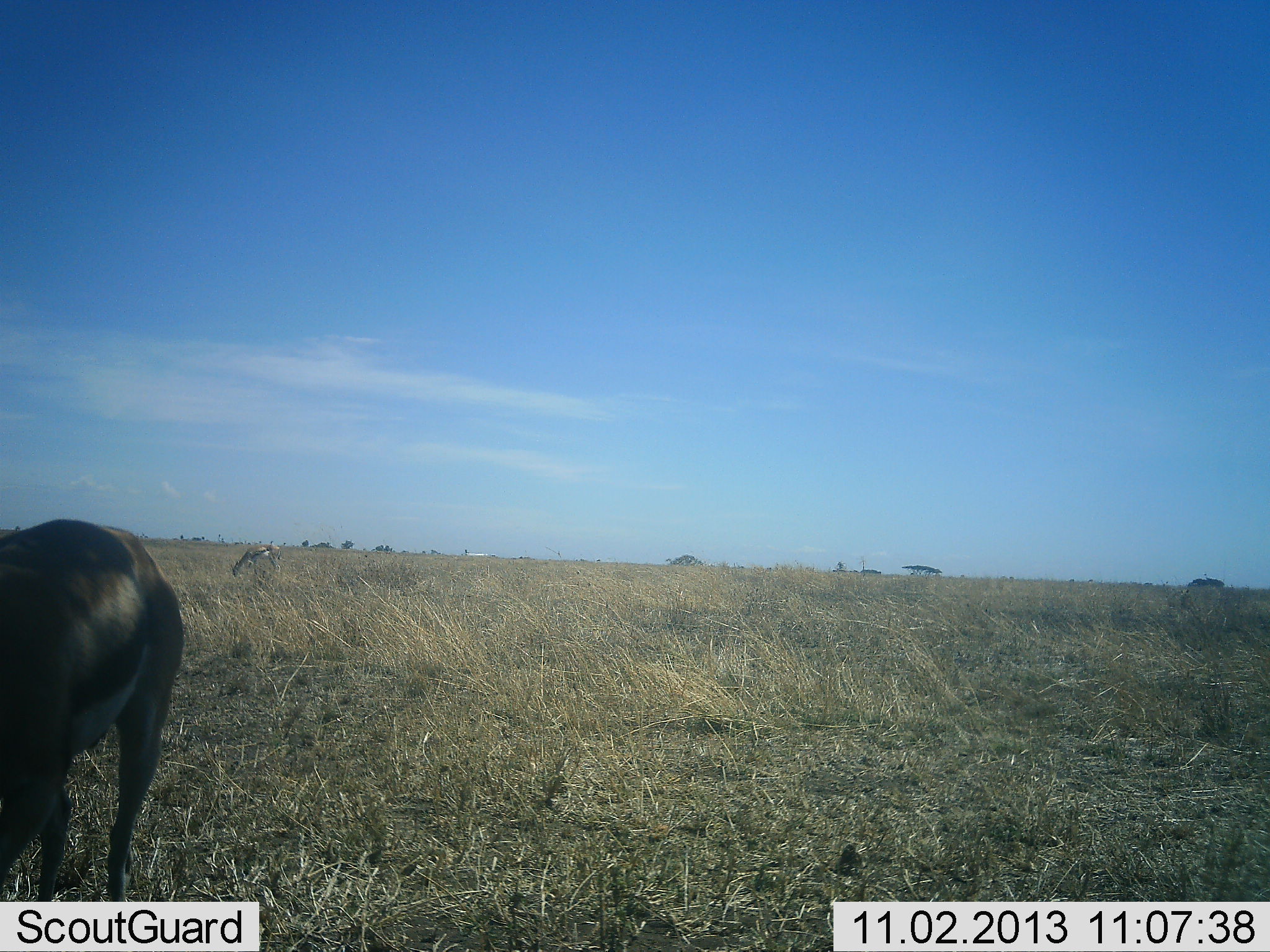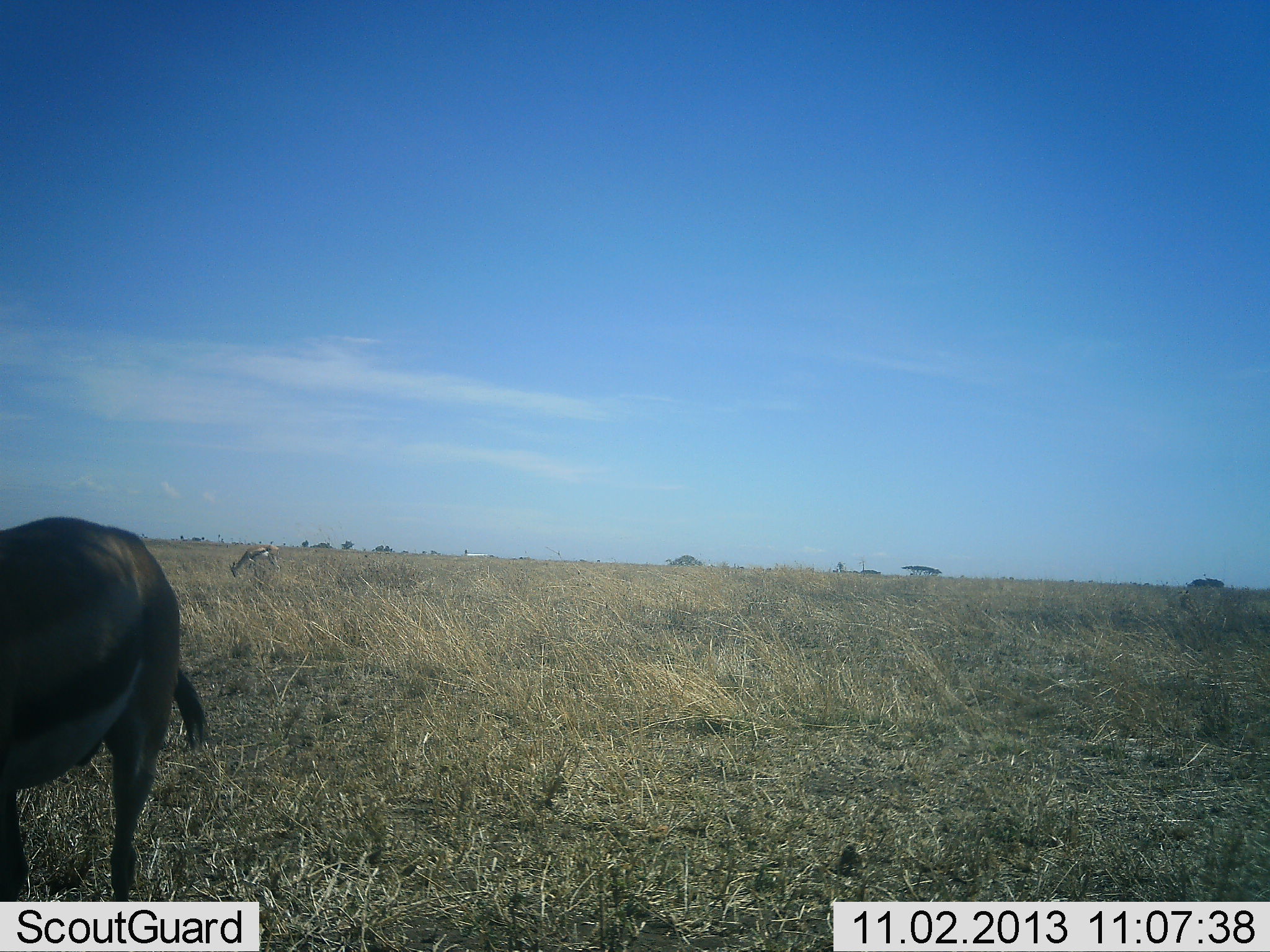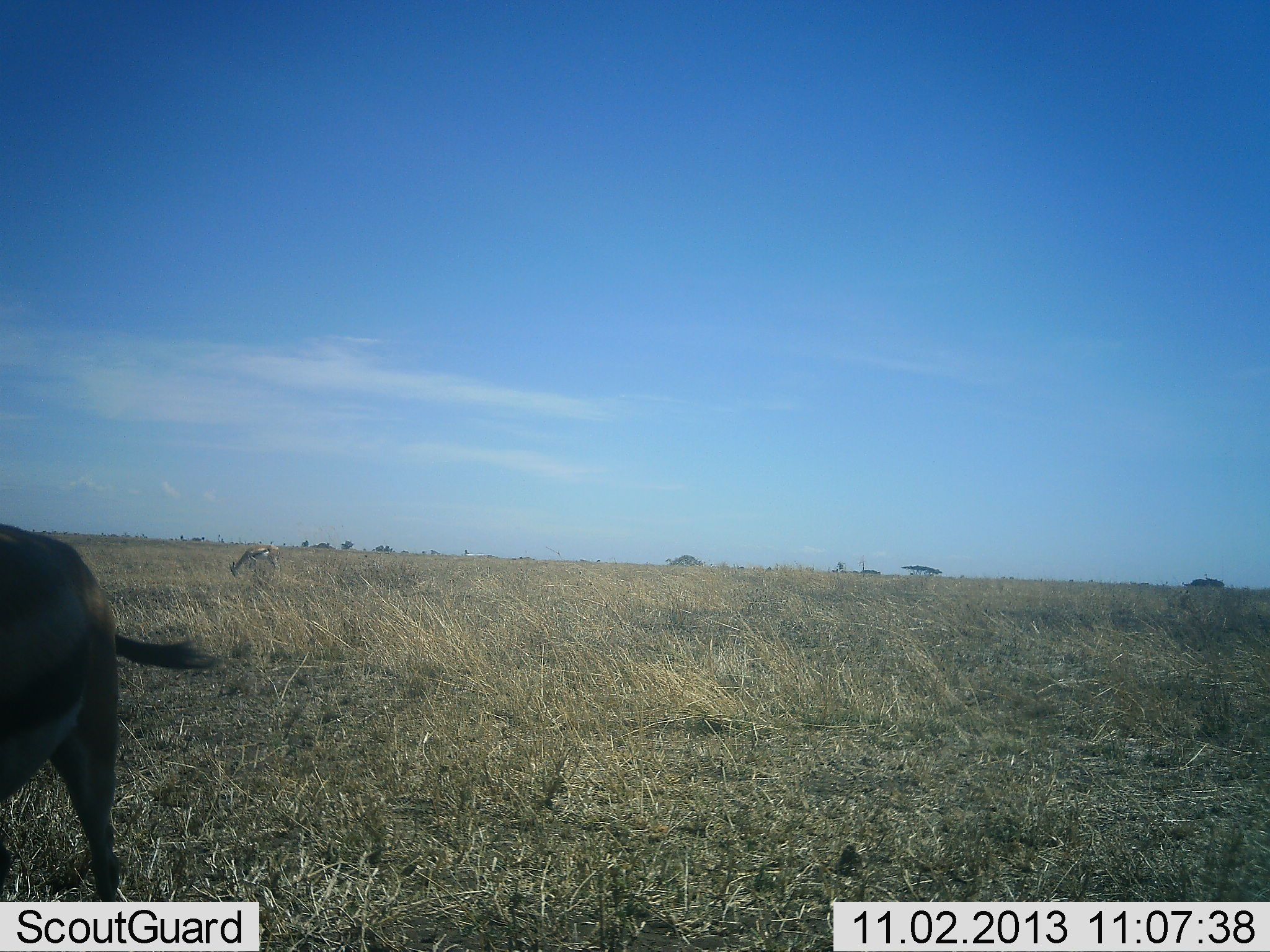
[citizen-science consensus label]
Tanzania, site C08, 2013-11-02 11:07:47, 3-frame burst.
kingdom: Animalia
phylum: Chordata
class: Mammalia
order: Artiodactyla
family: Bovidae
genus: Eudorcas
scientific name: Eudorcas thomsonii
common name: thomson's gazelle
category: gazellethomsons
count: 2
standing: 40%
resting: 0%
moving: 0%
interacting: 0%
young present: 0%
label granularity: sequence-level